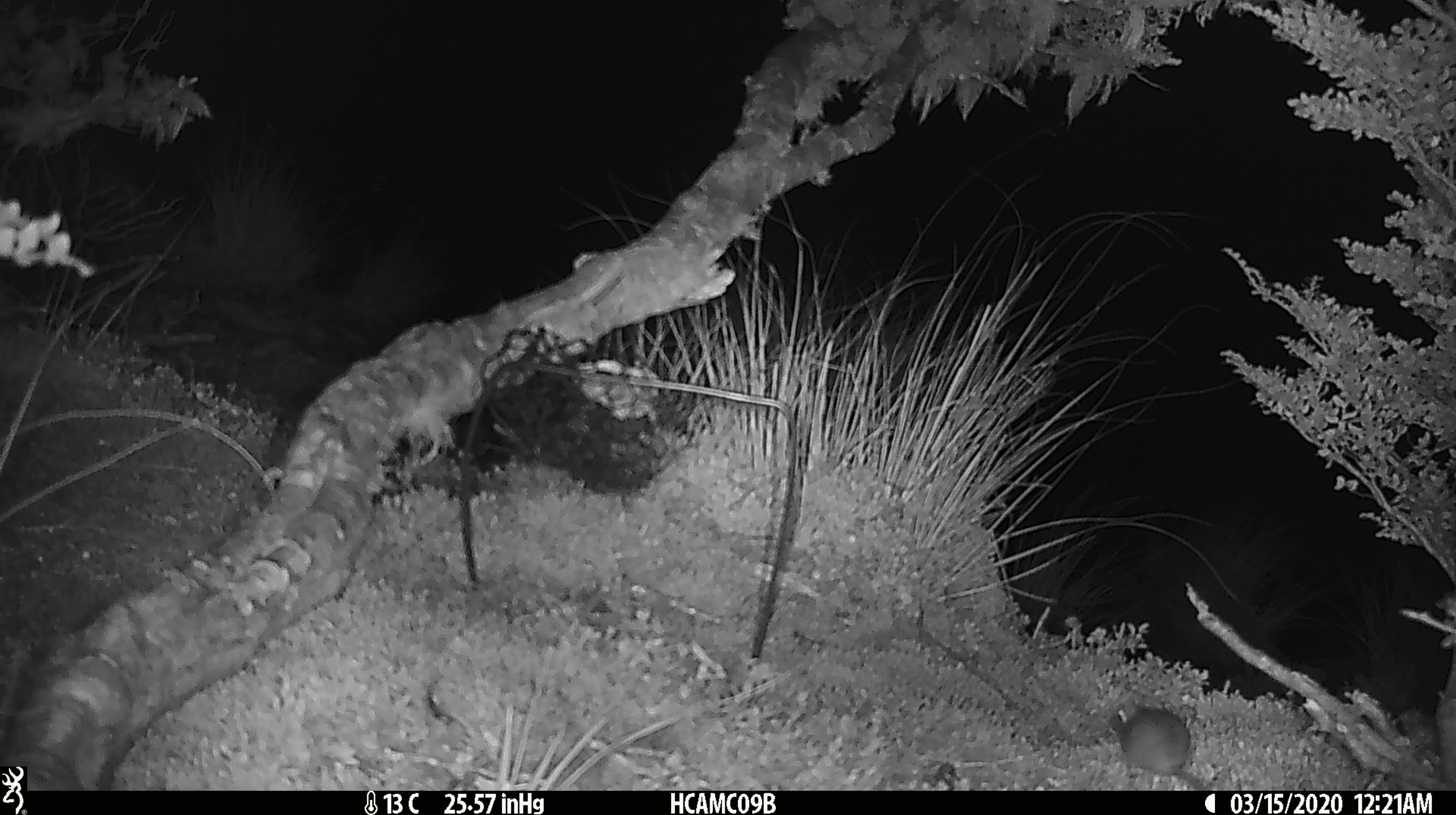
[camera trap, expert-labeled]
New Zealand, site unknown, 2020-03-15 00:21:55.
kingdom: Animalia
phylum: Chordata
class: Mammalia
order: Rodentia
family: Muridae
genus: Mus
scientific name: Mus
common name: mouse